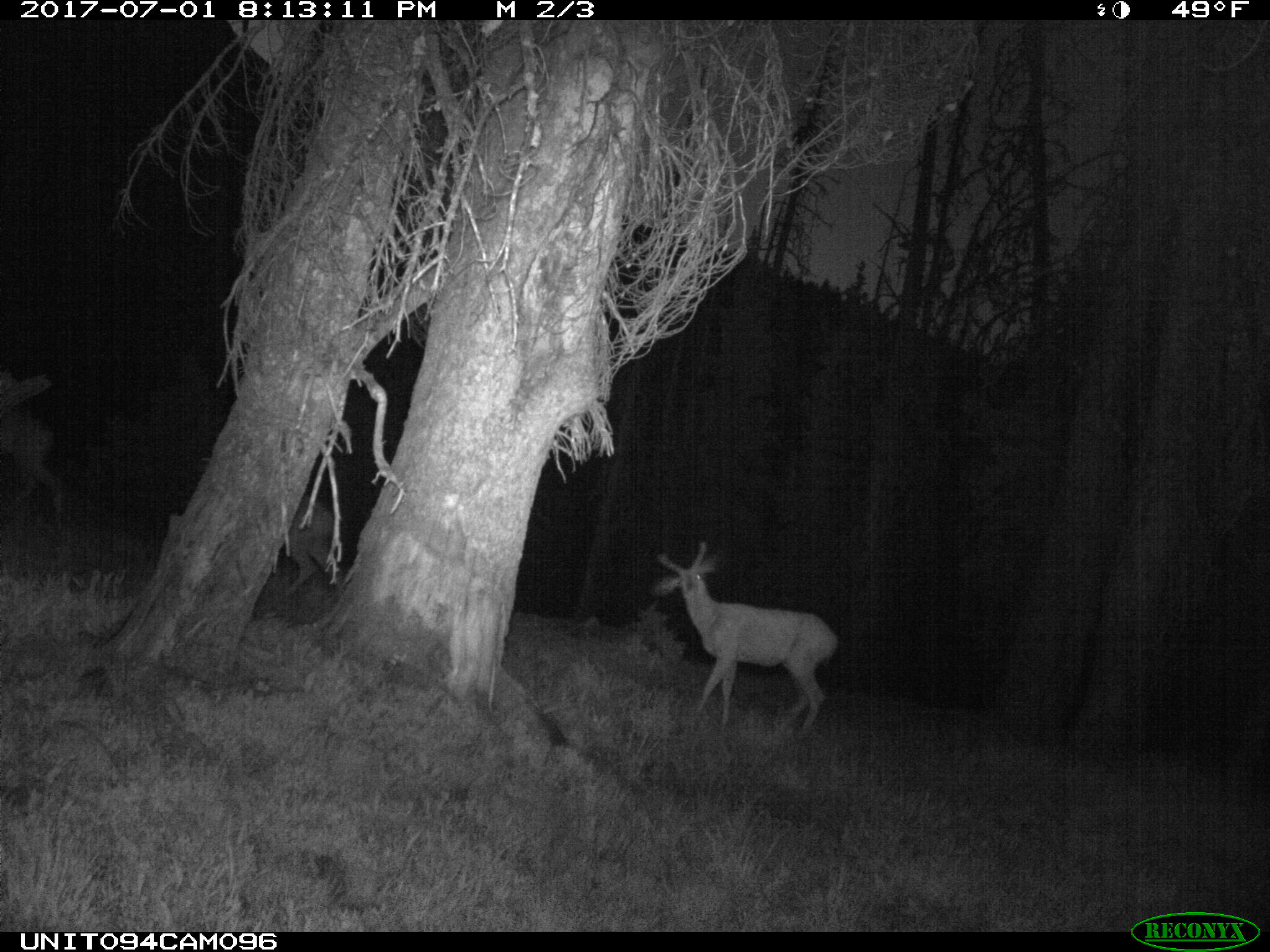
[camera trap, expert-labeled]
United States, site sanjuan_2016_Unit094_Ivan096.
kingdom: Animalia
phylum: Chordata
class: Mammalia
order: Artiodactyla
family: Cervidae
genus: Odocoileus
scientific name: Odocoileus hemionus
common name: mule deer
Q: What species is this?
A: Odocoileus hemionus (mule deer).